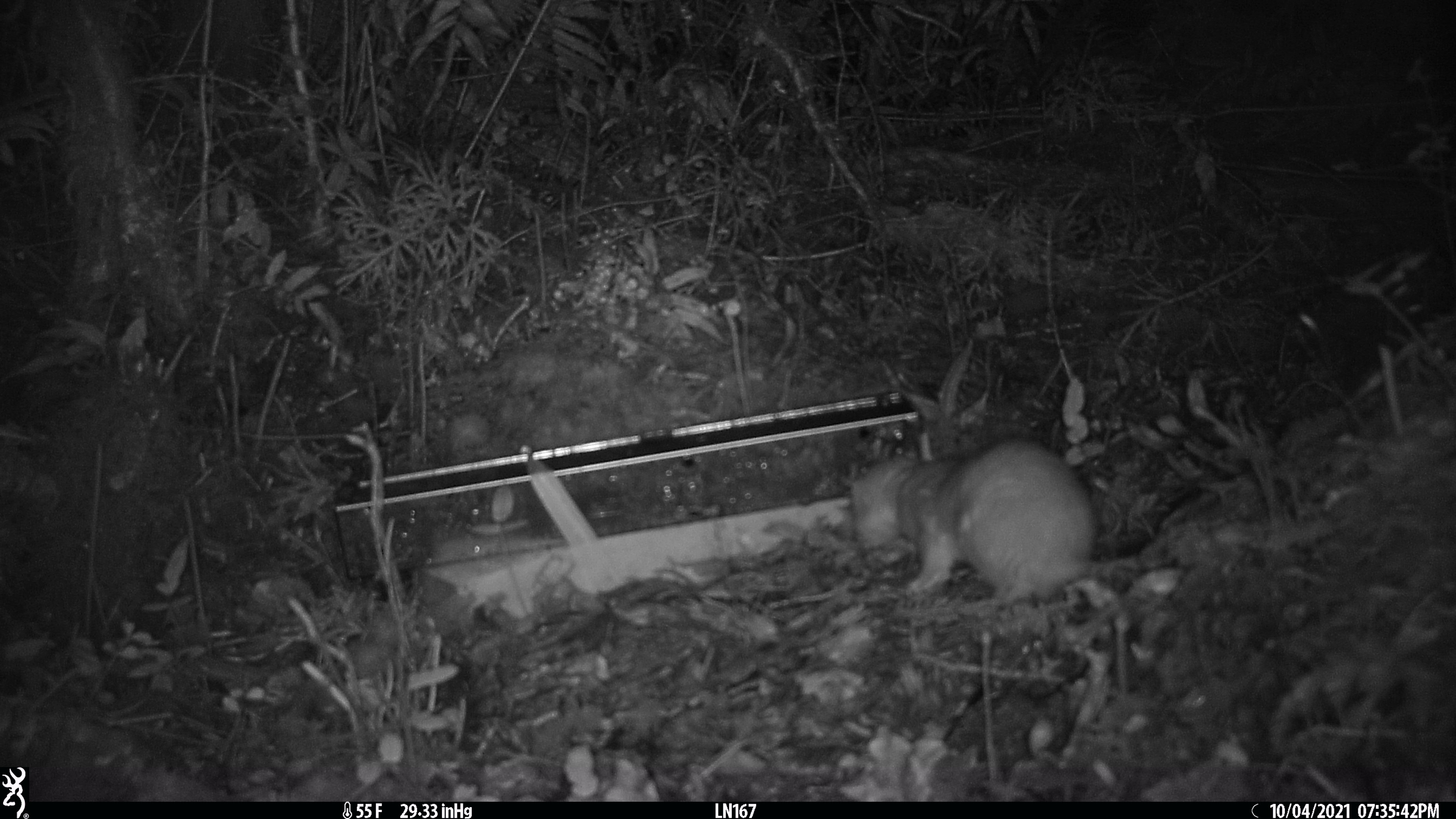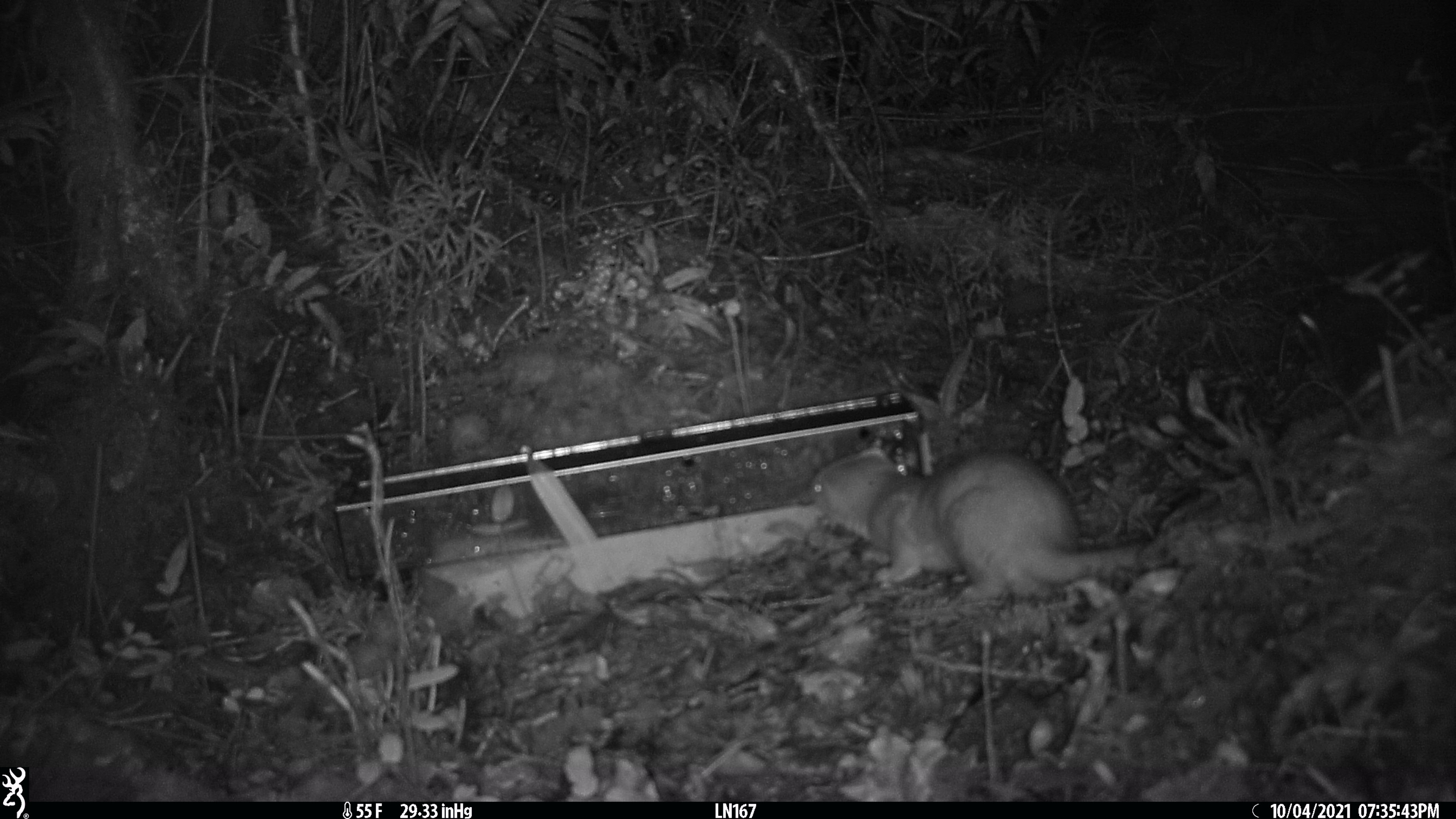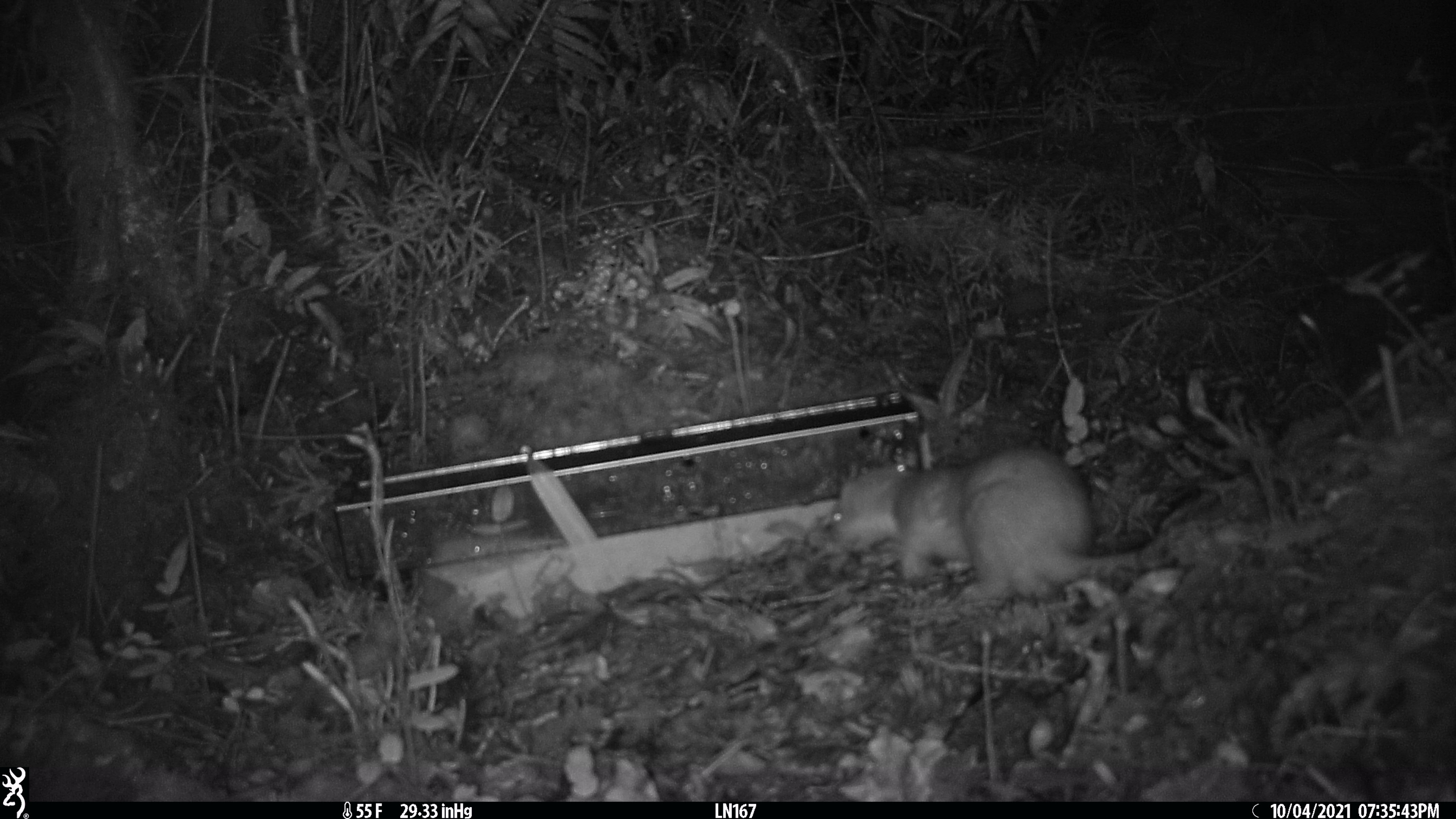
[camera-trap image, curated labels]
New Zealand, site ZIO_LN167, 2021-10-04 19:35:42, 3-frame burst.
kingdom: Animalia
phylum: Chordata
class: Mammalia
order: Carnivora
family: Mustelidae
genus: Mustela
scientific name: Mustela erminea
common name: stoat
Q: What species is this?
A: Stoat (Mustela erminea).